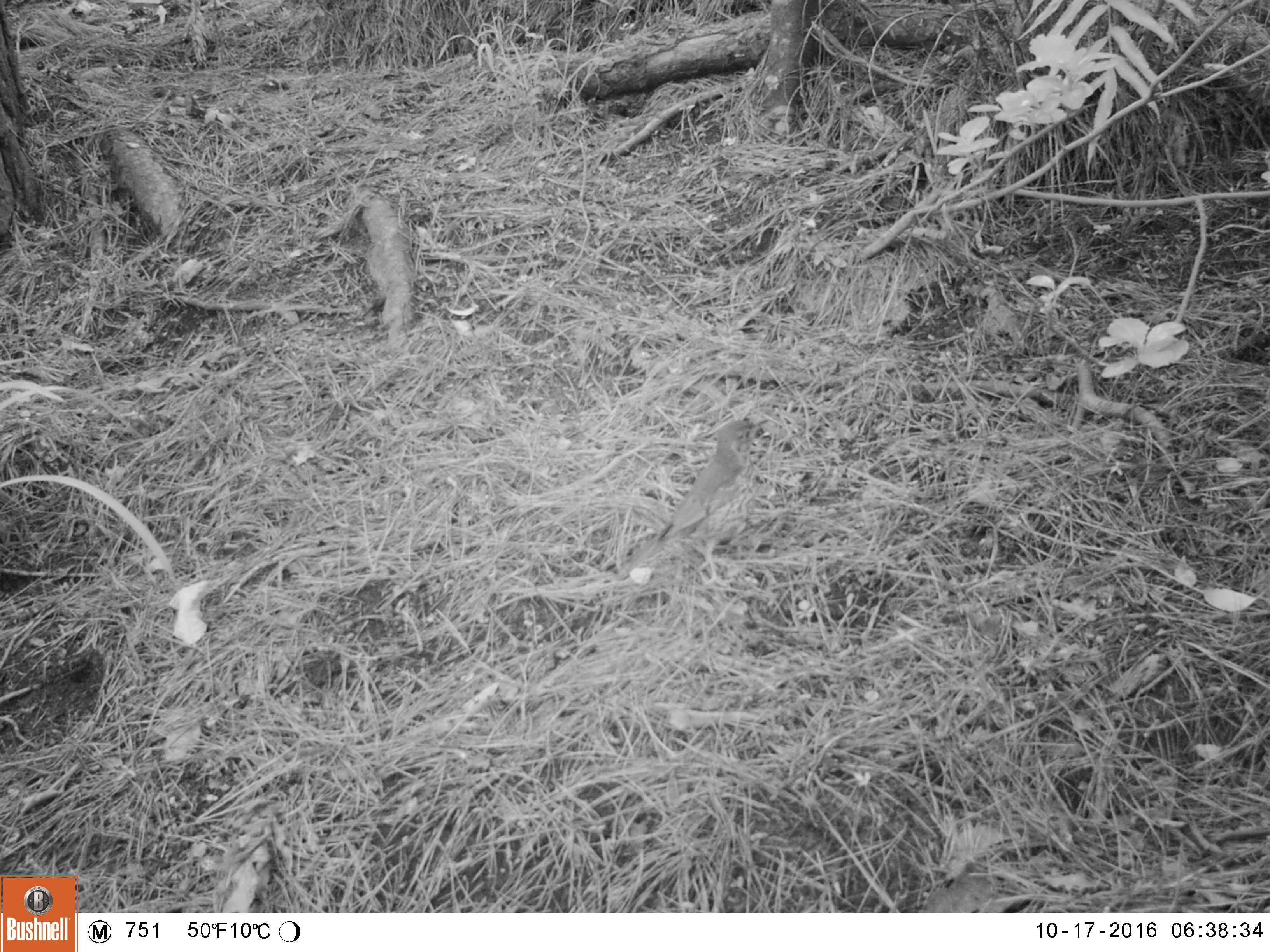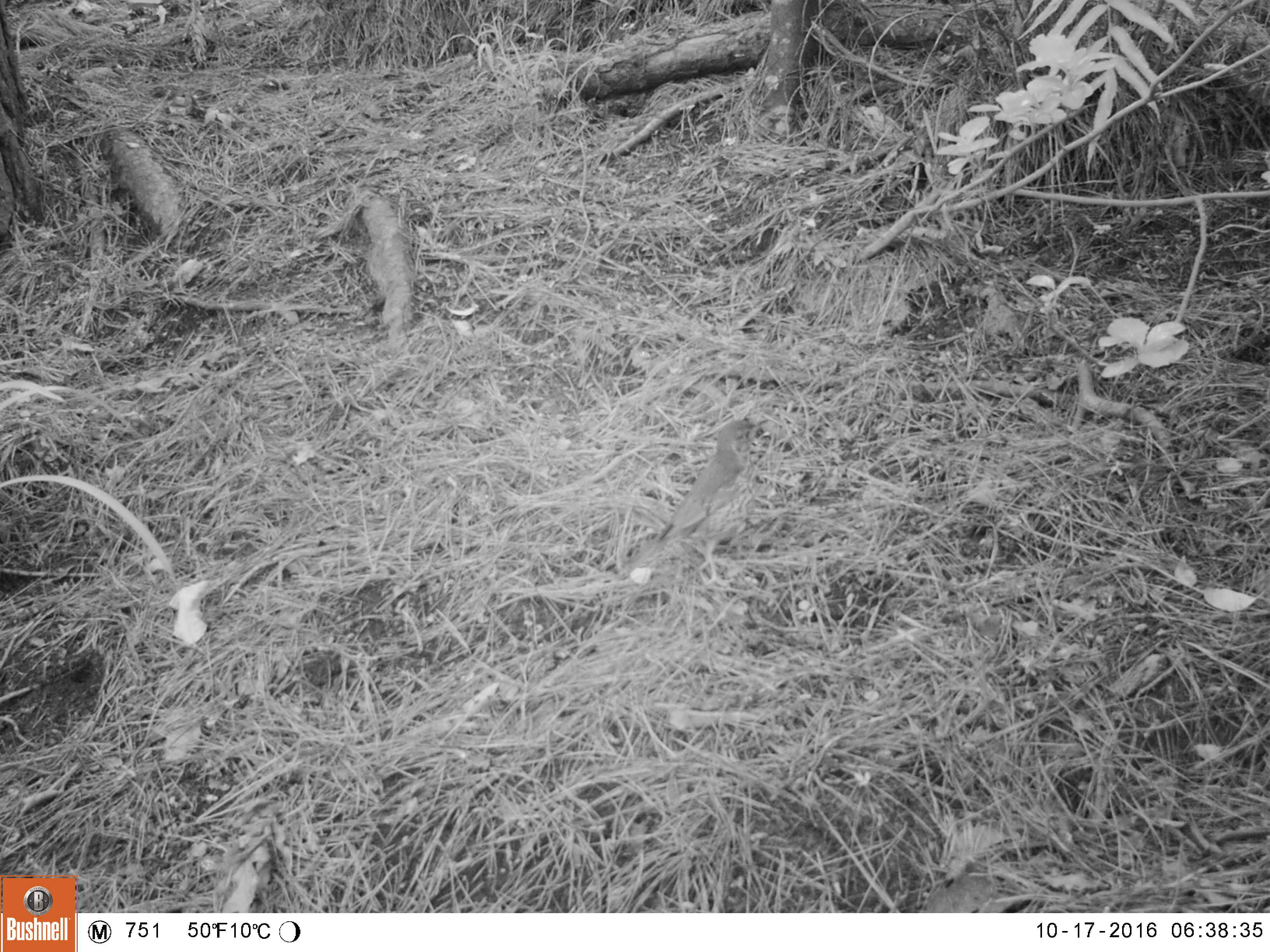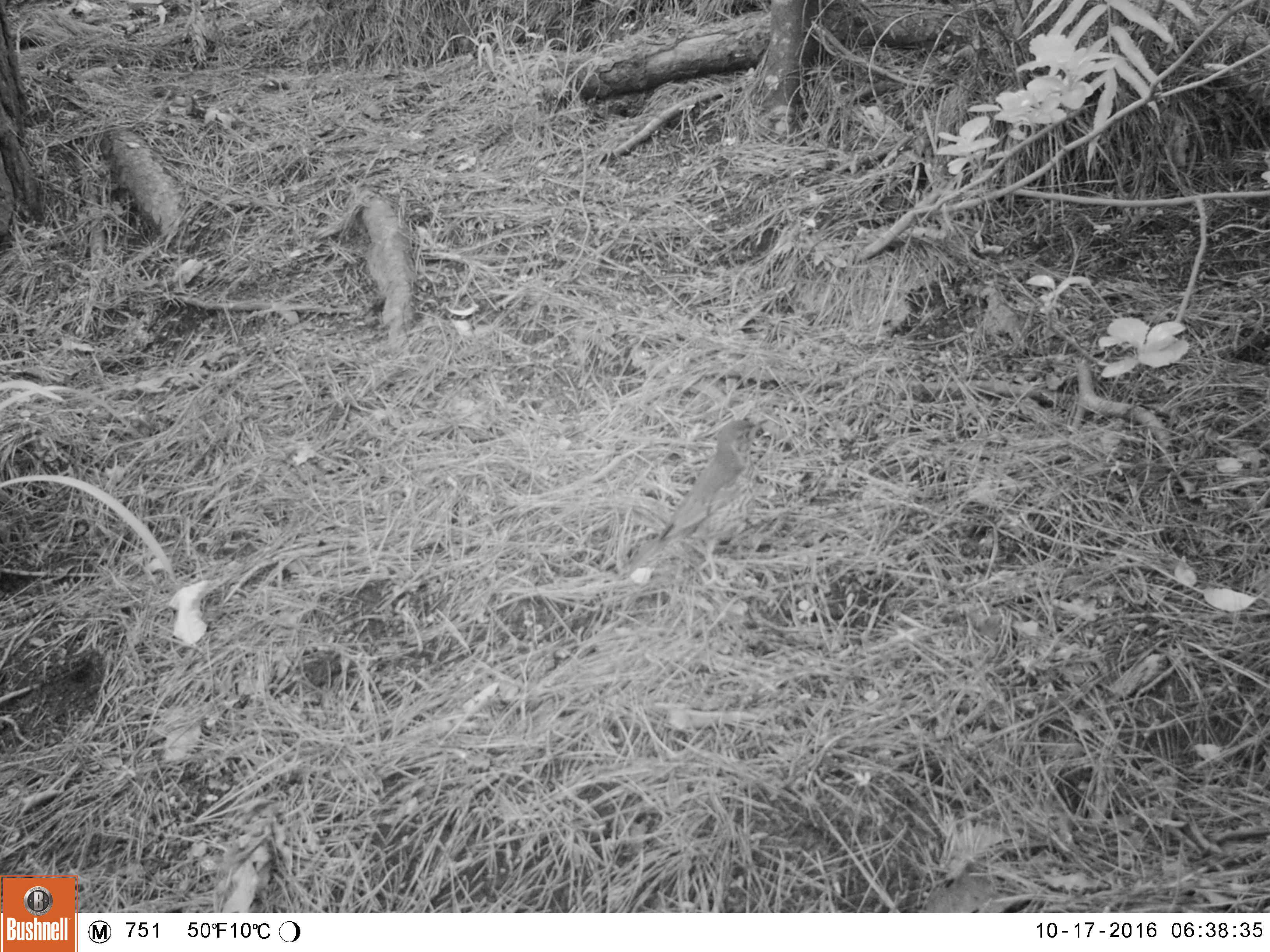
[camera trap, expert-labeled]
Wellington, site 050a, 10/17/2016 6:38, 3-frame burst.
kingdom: Animalia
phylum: Chordata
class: Aves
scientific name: Aves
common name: bird